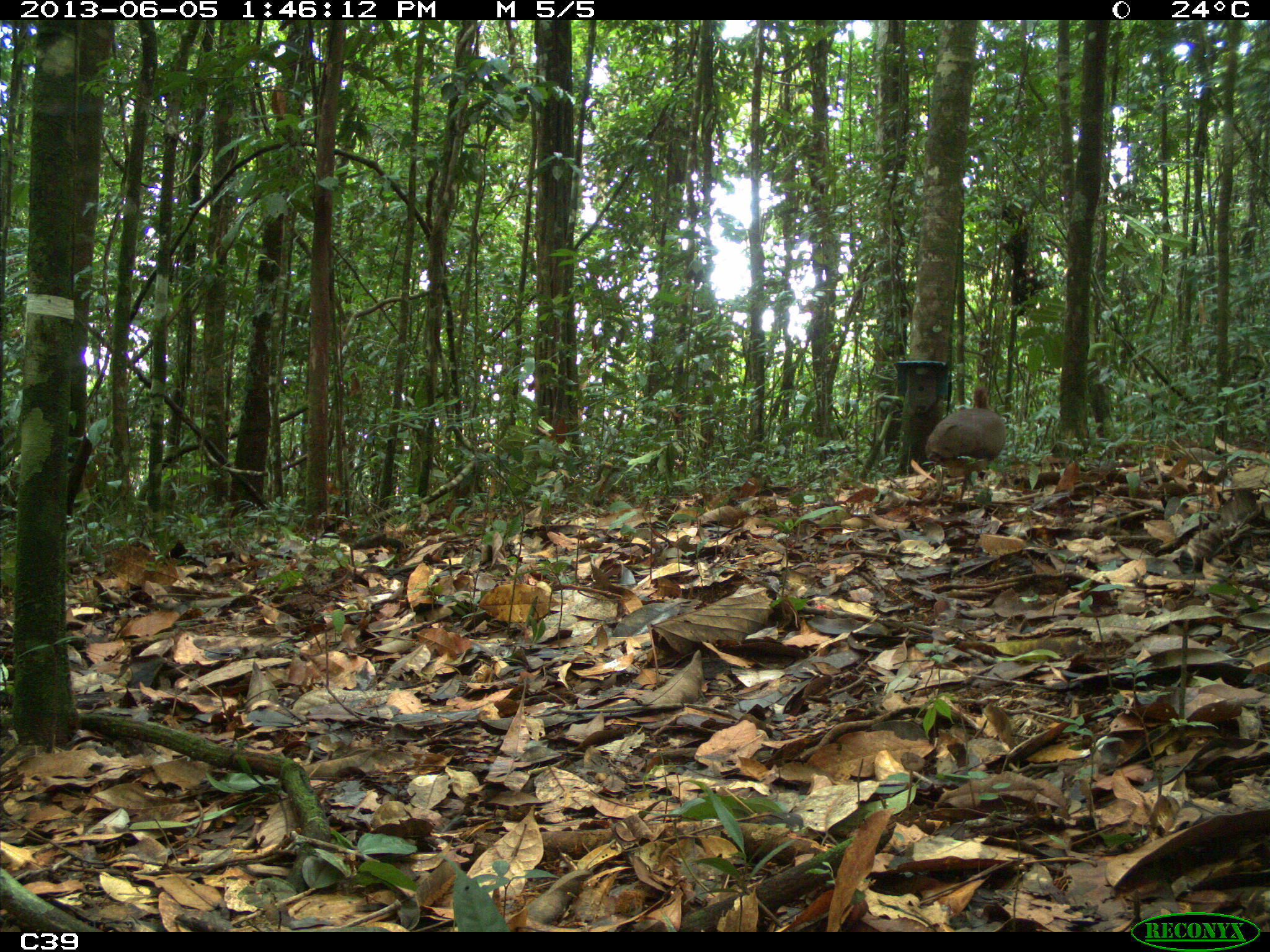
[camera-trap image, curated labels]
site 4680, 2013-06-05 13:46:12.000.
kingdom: Animalia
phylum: Chordata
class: Aves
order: Tinamiformes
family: Tinamidae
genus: Tinamus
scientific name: Tinamus major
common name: great tinamou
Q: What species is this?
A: Tinamus major (great tinamou).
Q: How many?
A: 1.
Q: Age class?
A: Adult.